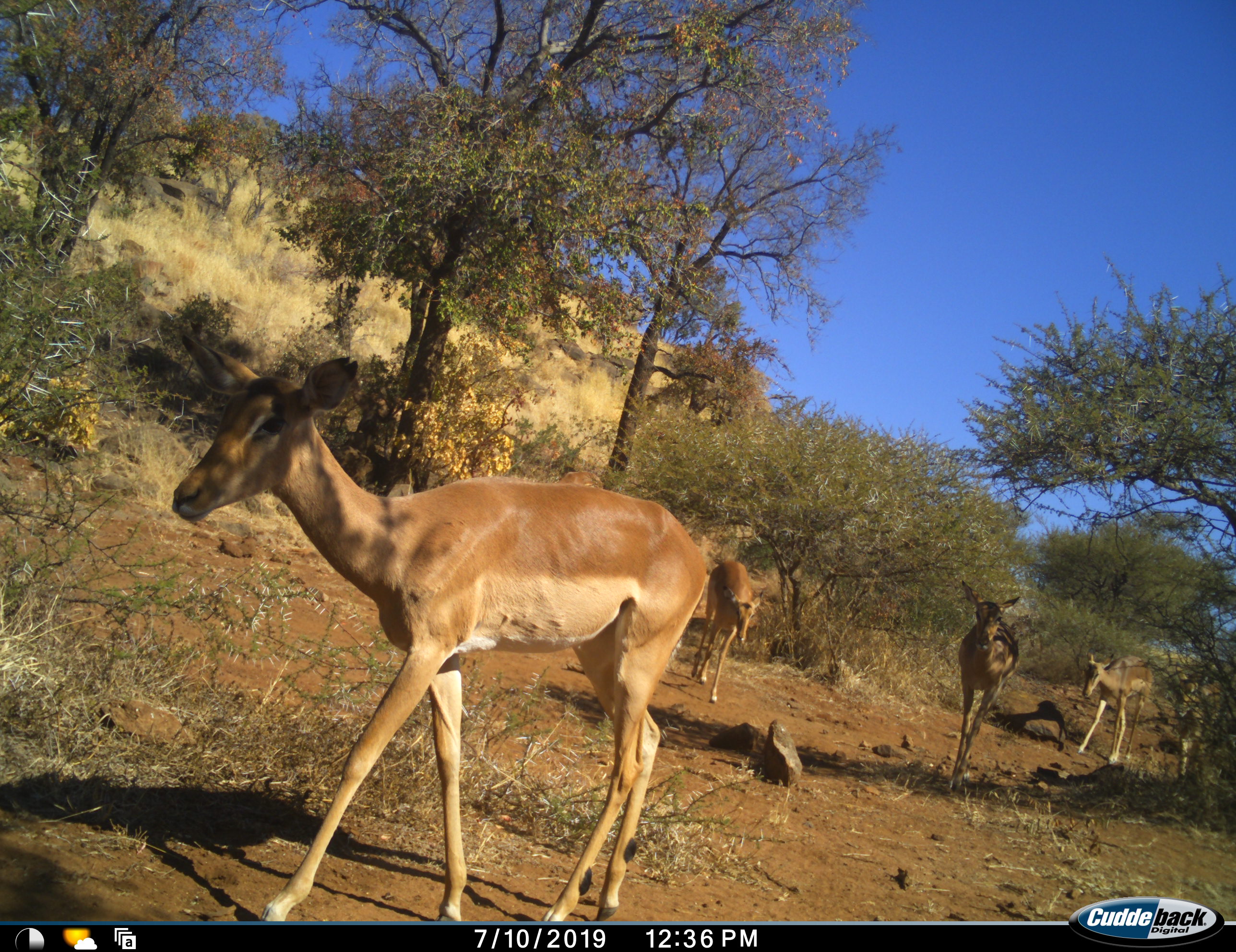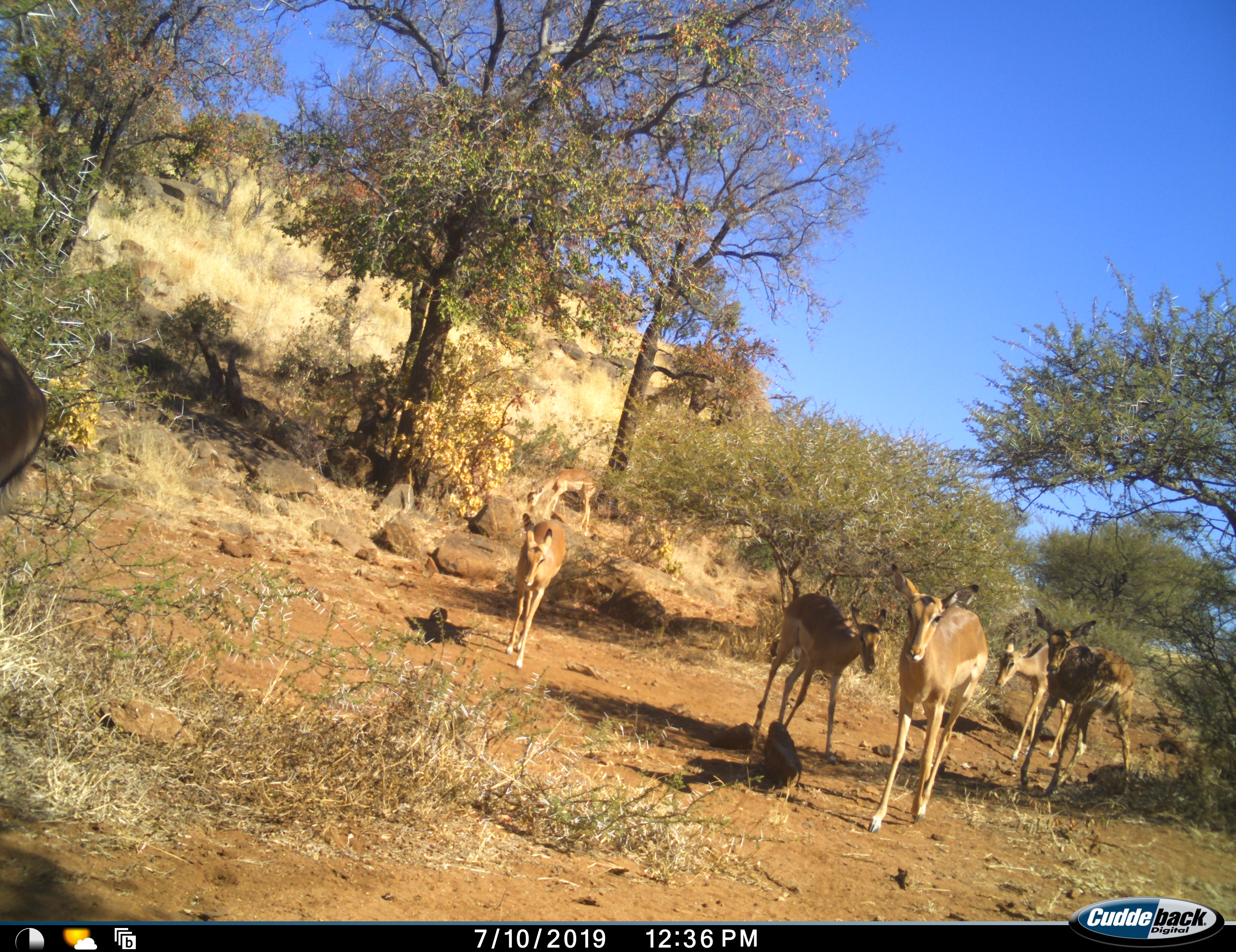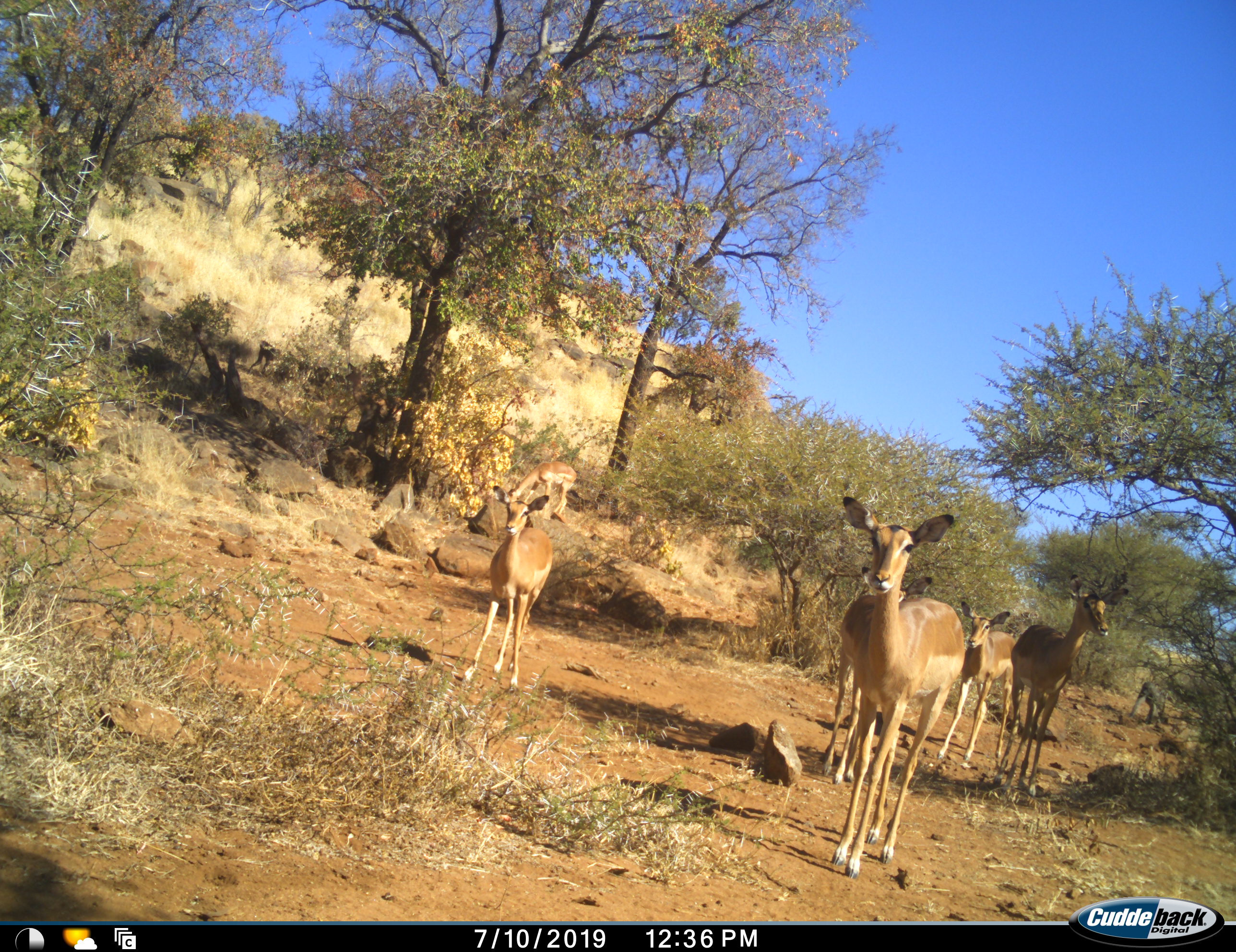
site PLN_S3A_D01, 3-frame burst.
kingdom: Animalia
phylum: Chordata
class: Mammalia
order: Artiodactyla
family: Bovidae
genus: Aepyceros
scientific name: Aepyceros melampus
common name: impala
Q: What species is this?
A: Impala (Aepyceros melampus).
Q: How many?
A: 6.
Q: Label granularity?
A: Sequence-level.